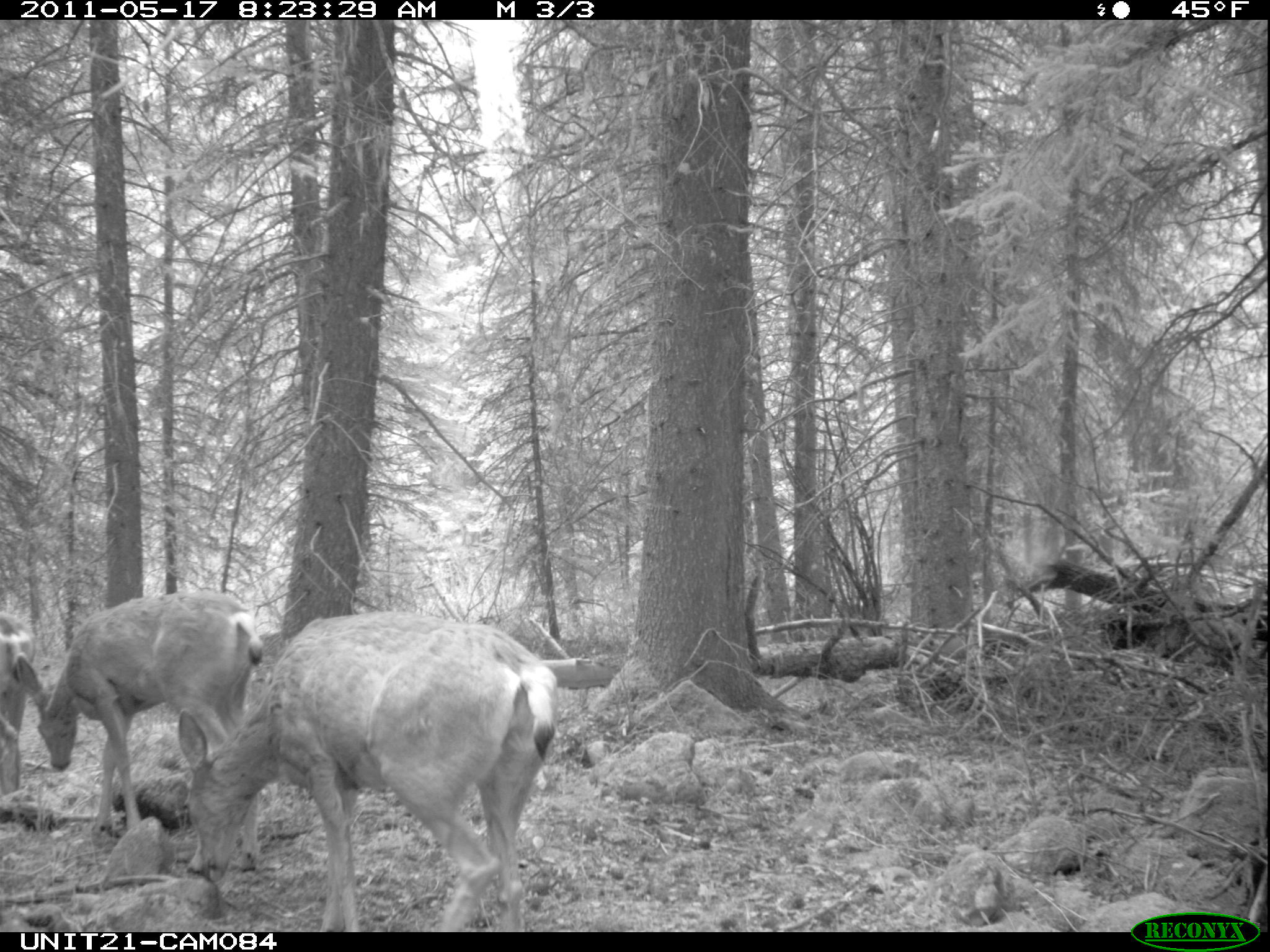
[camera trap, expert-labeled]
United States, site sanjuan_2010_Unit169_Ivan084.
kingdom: Animalia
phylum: Chordata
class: Mammalia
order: Artiodactyla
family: Cervidae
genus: Odocoileus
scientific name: Odocoileus hemionus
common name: mule deer